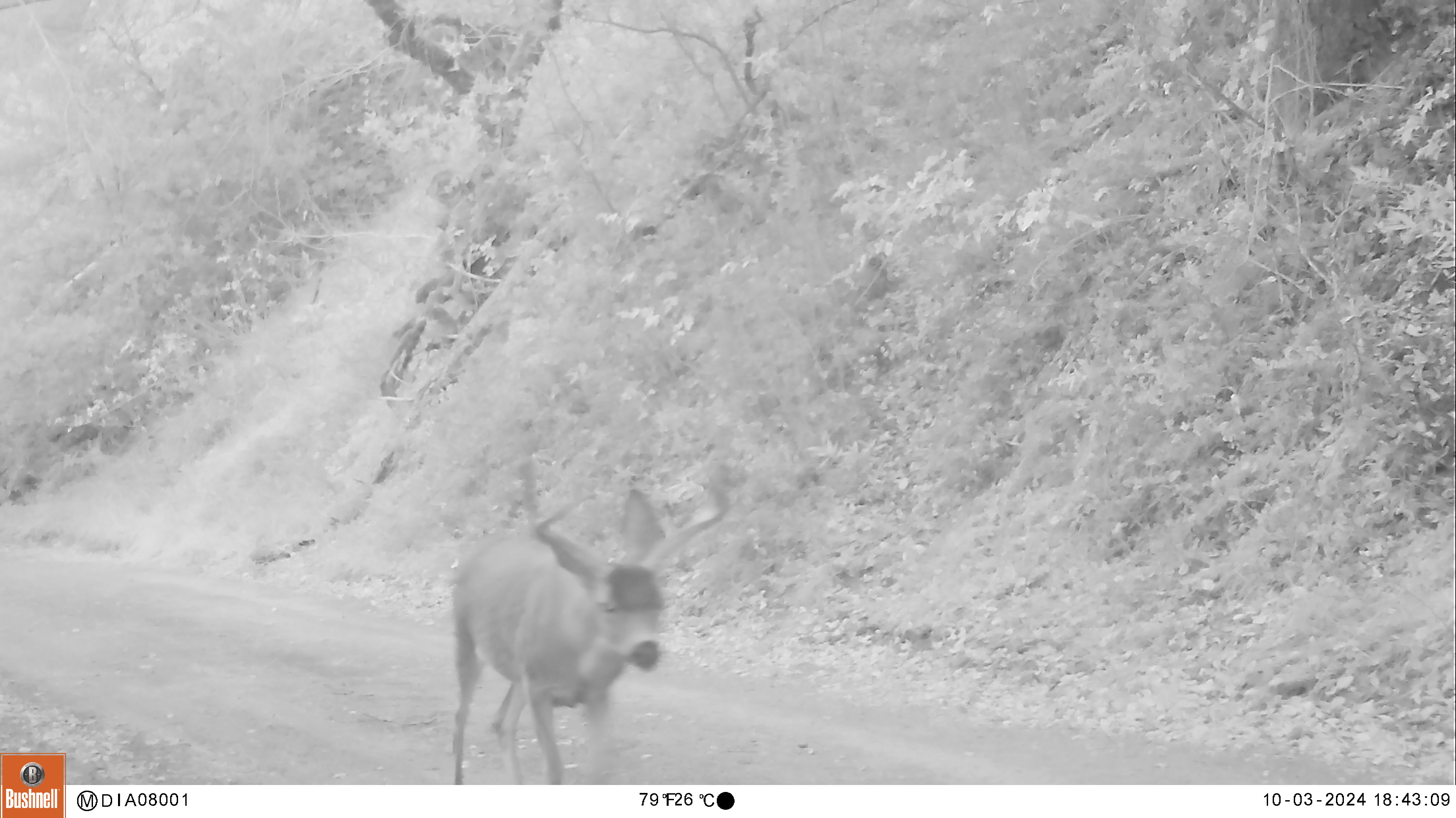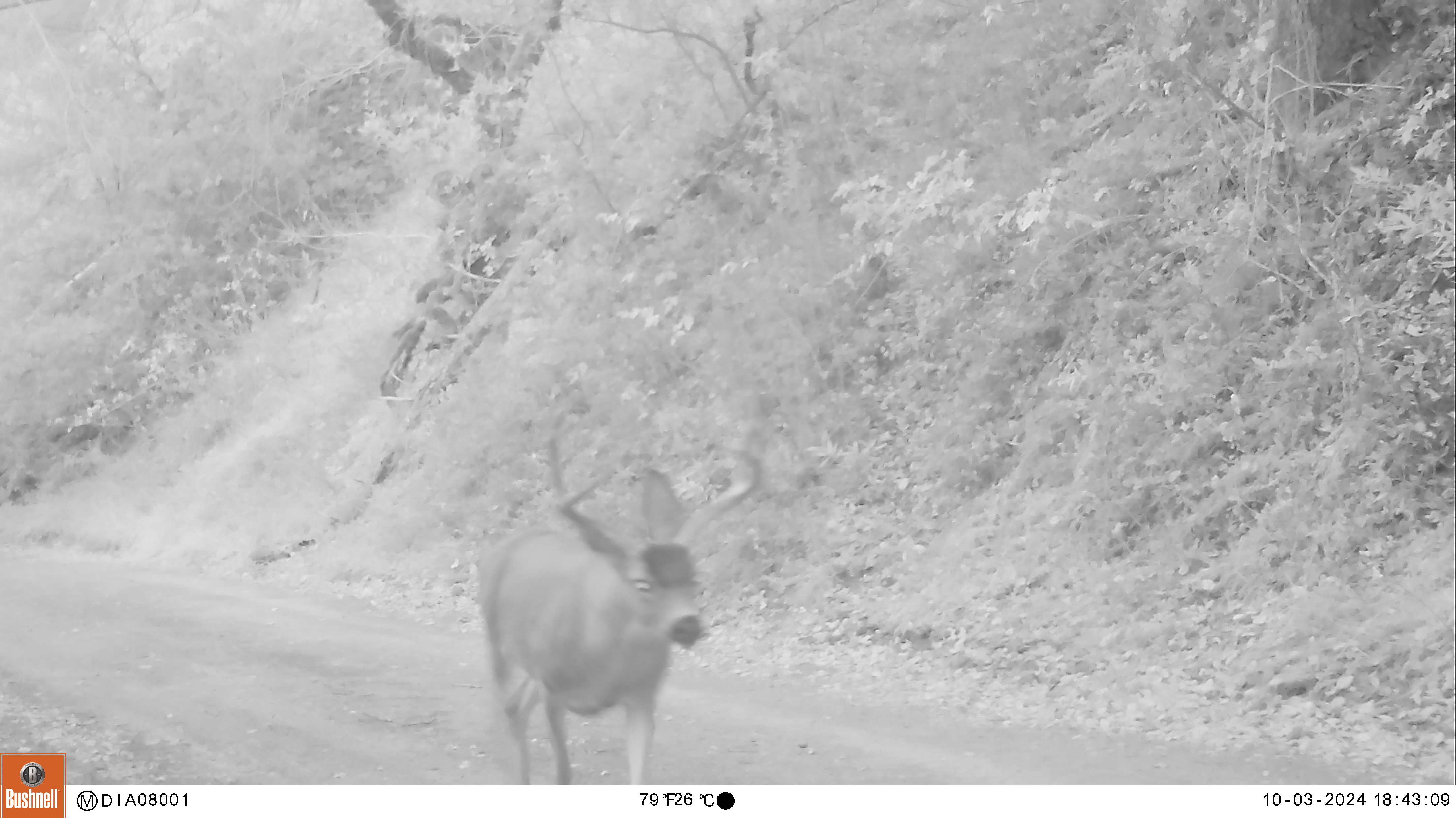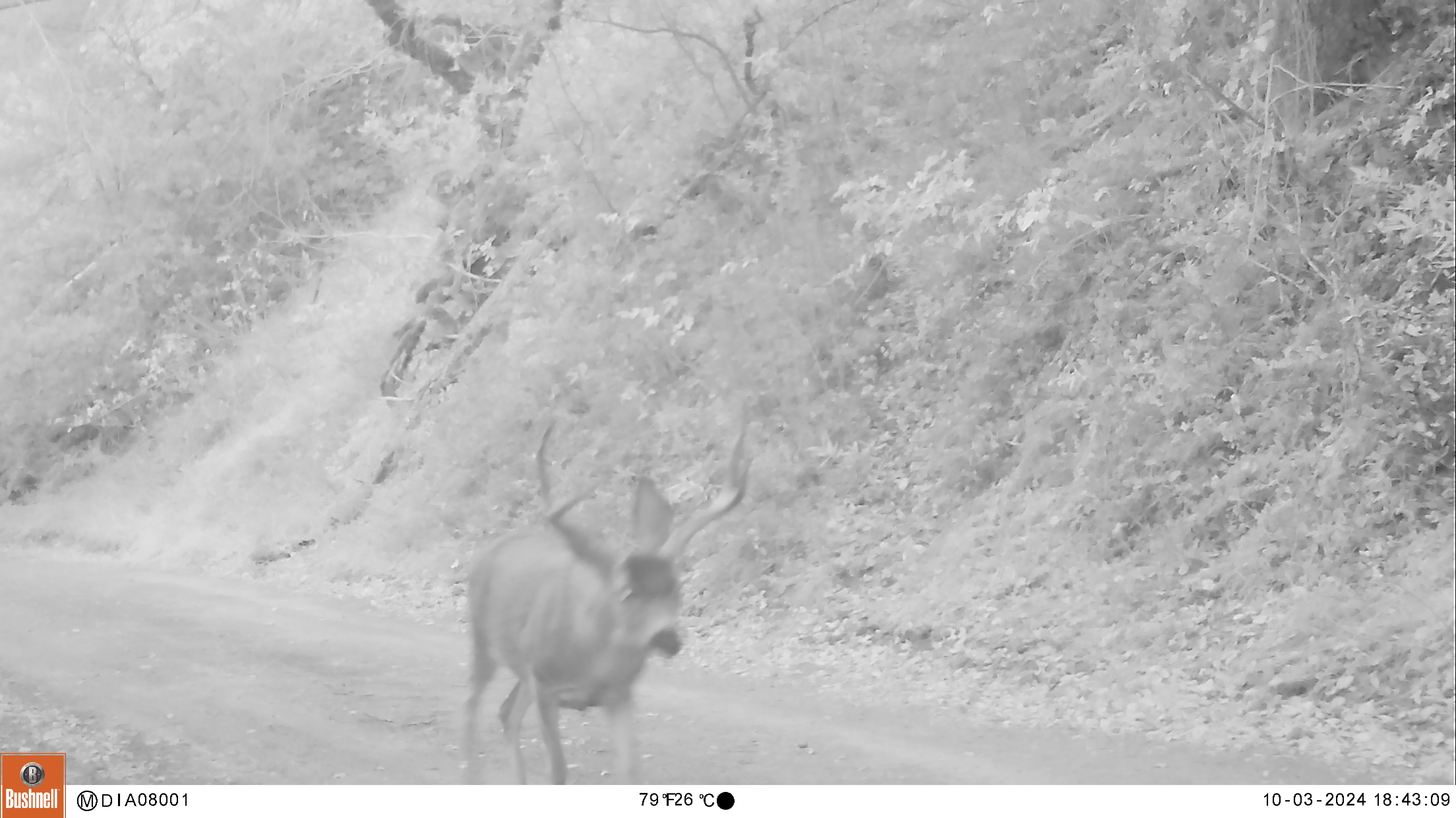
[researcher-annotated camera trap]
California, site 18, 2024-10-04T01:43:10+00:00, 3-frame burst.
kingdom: Animalia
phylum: Chordata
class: Mammalia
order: Artiodactyla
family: Cervidae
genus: Odocoileus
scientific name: Odocoileus hemionus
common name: mule deer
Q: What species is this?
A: Mule deer (Odocoileus hemionus).